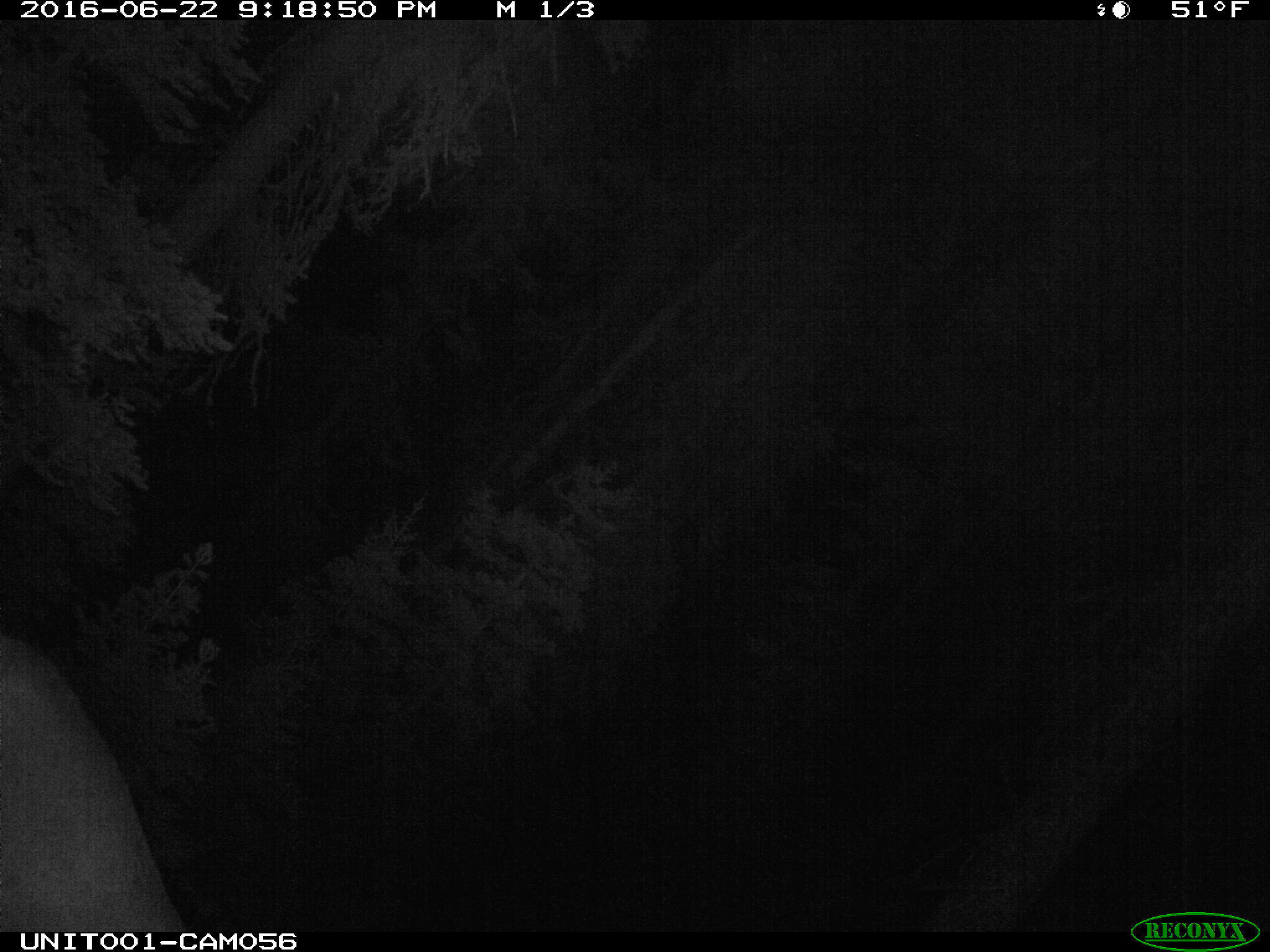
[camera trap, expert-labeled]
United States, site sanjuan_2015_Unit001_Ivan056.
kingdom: Animalia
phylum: Chordata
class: Mammalia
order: Artiodactyla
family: Cervidae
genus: Cervus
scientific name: Cervus elaphus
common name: red deer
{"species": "Cervus elaphus (red deer)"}